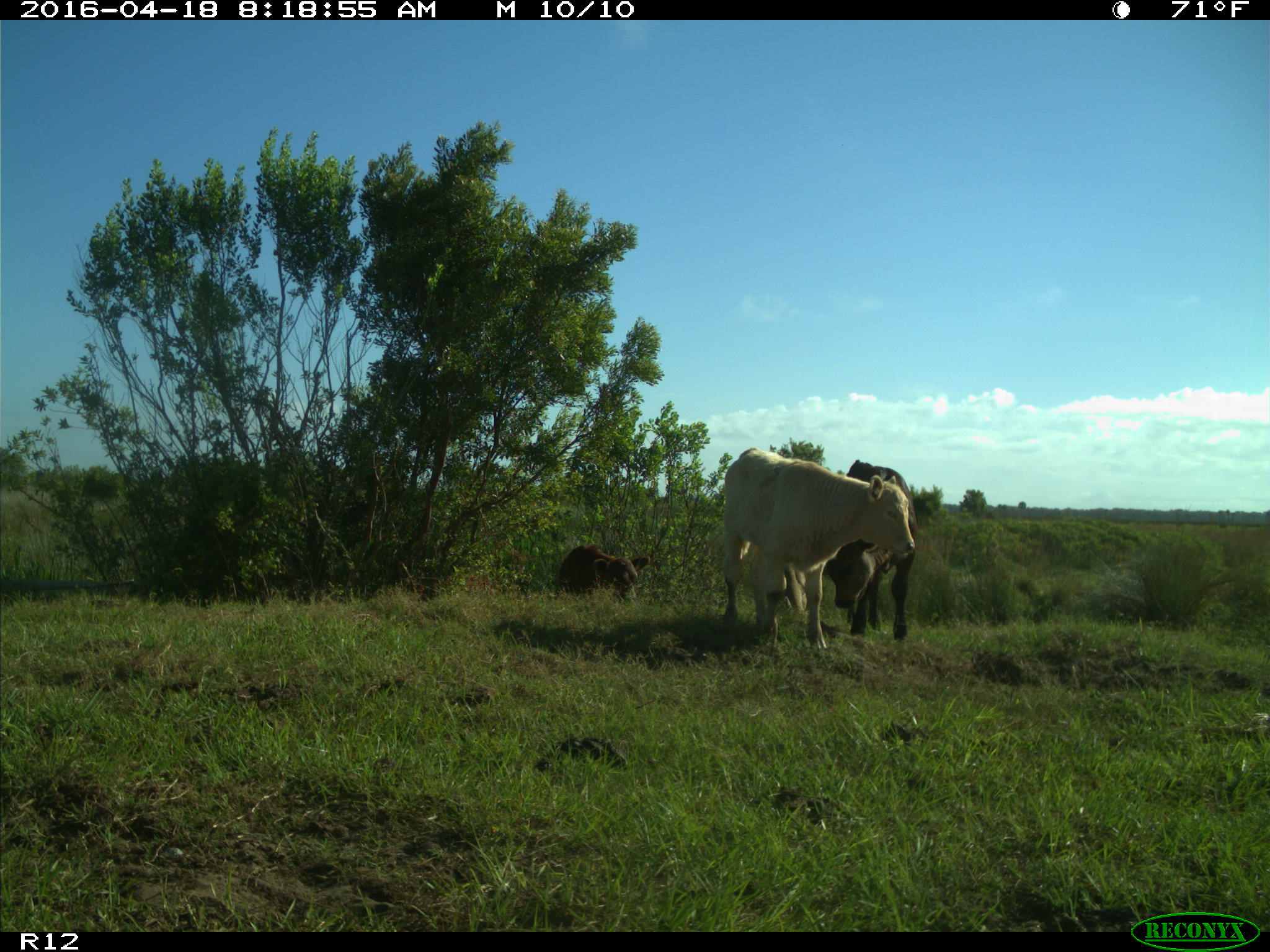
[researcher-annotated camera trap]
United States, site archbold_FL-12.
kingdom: Animalia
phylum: Chordata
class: Mammalia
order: Artiodactyla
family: Bovidae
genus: Bos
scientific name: Bos taurus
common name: domestic cow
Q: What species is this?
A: Bos taurus (domestic cow).